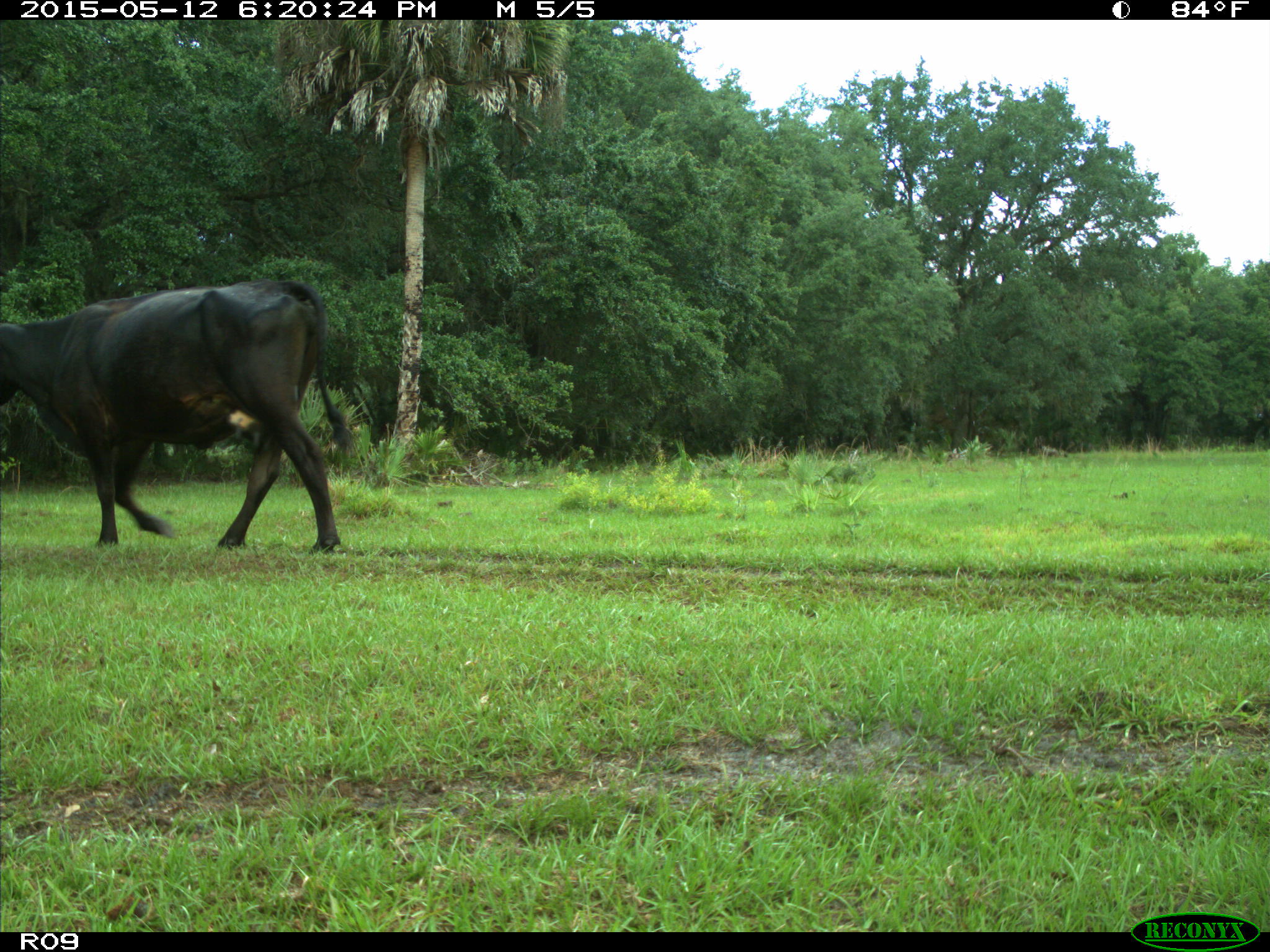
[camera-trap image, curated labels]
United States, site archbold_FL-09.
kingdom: Animalia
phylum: Chordata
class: Mammalia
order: Artiodactyla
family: Bovidae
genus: Bos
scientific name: Bos taurus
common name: domestic cow